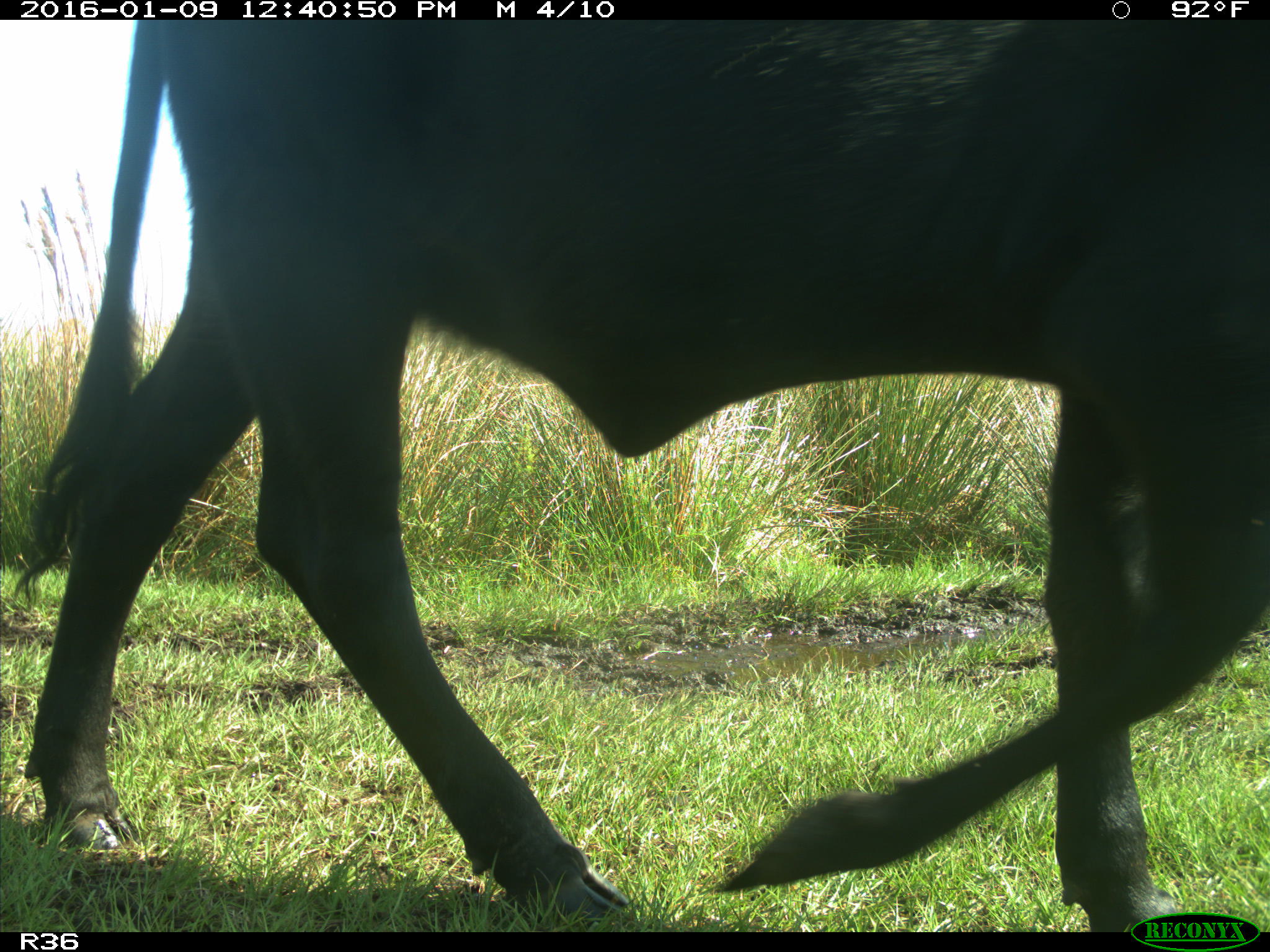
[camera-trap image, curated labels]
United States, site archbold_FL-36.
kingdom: Animalia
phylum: Chordata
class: Mammalia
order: Artiodactyla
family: Bovidae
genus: Bos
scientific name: Bos taurus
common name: domestic cow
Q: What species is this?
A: Bos taurus (domestic cow).